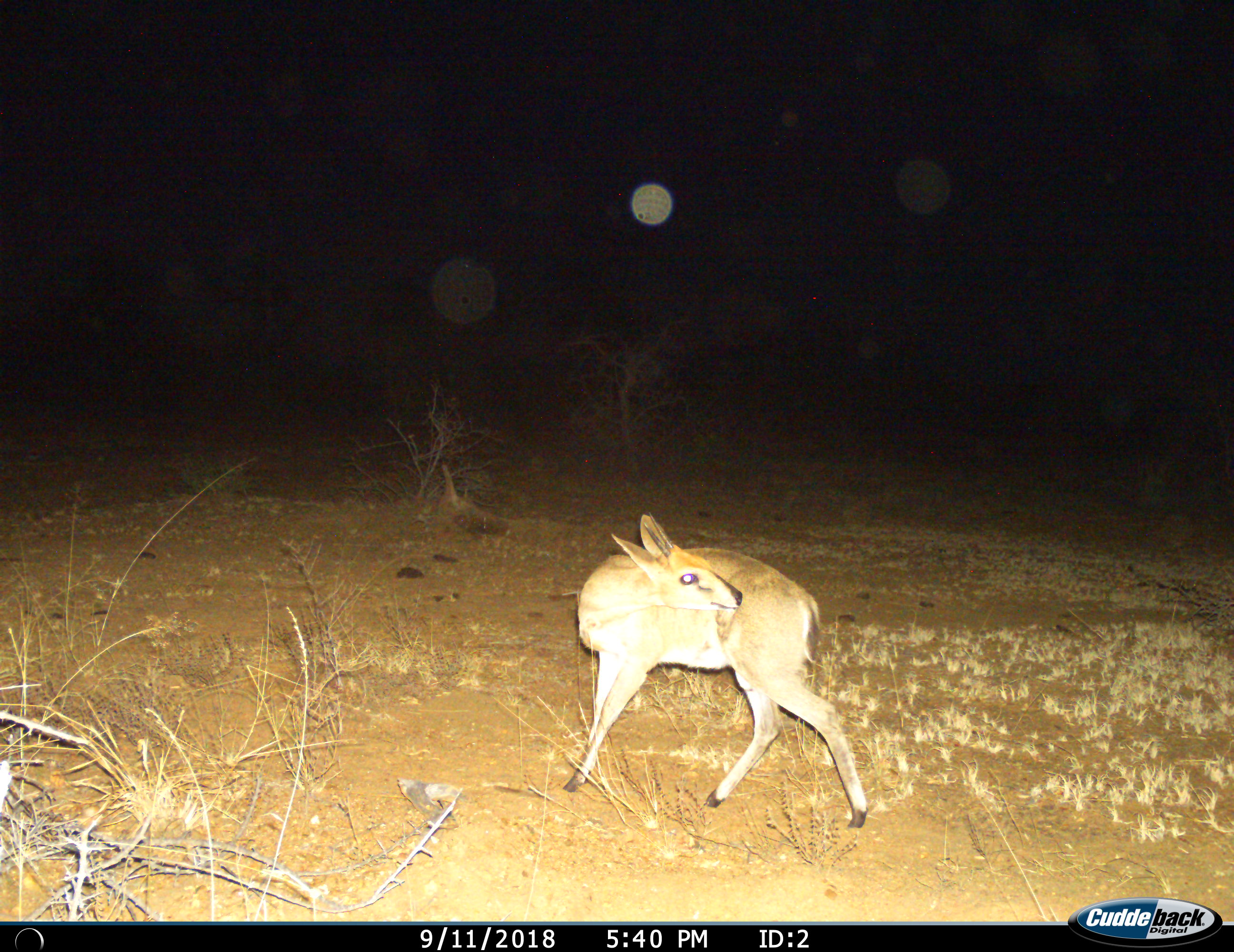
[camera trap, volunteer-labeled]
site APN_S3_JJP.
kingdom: Animalia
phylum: Chordata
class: Mammalia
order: Artiodactyla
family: Bovidae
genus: Sylvicapra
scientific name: Sylvicapra grimmia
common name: common duiker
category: duikercommongrey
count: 1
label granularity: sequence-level